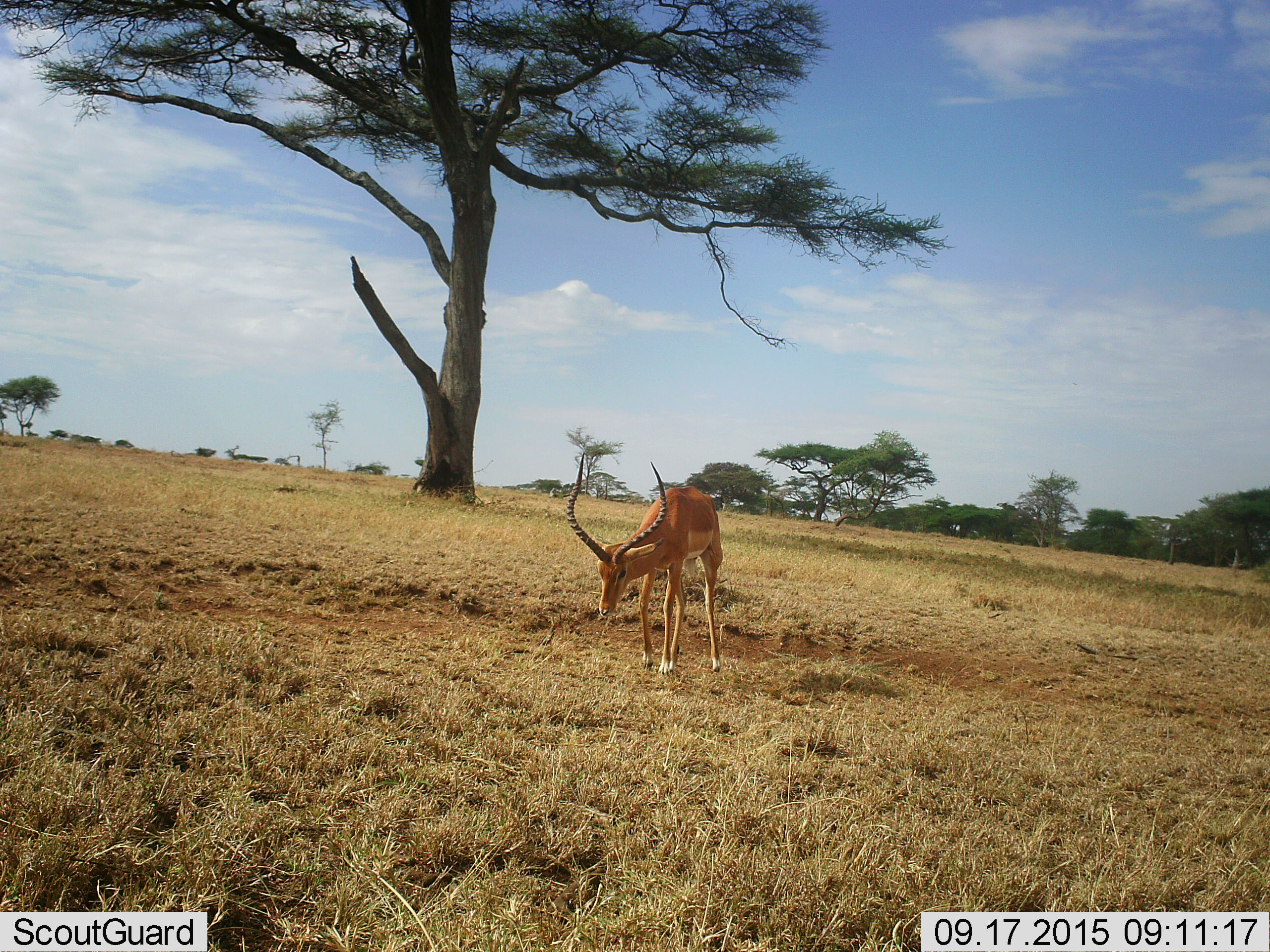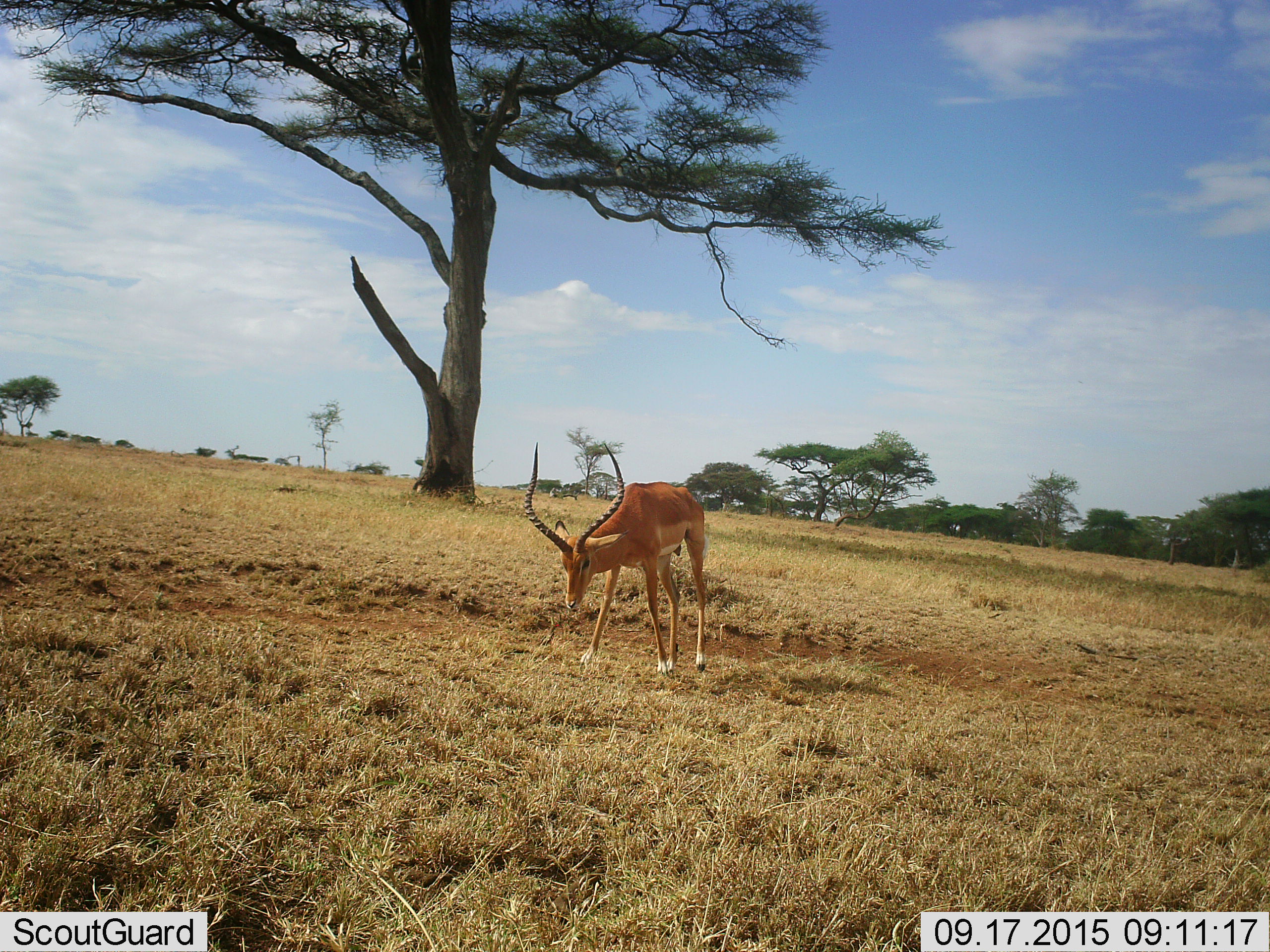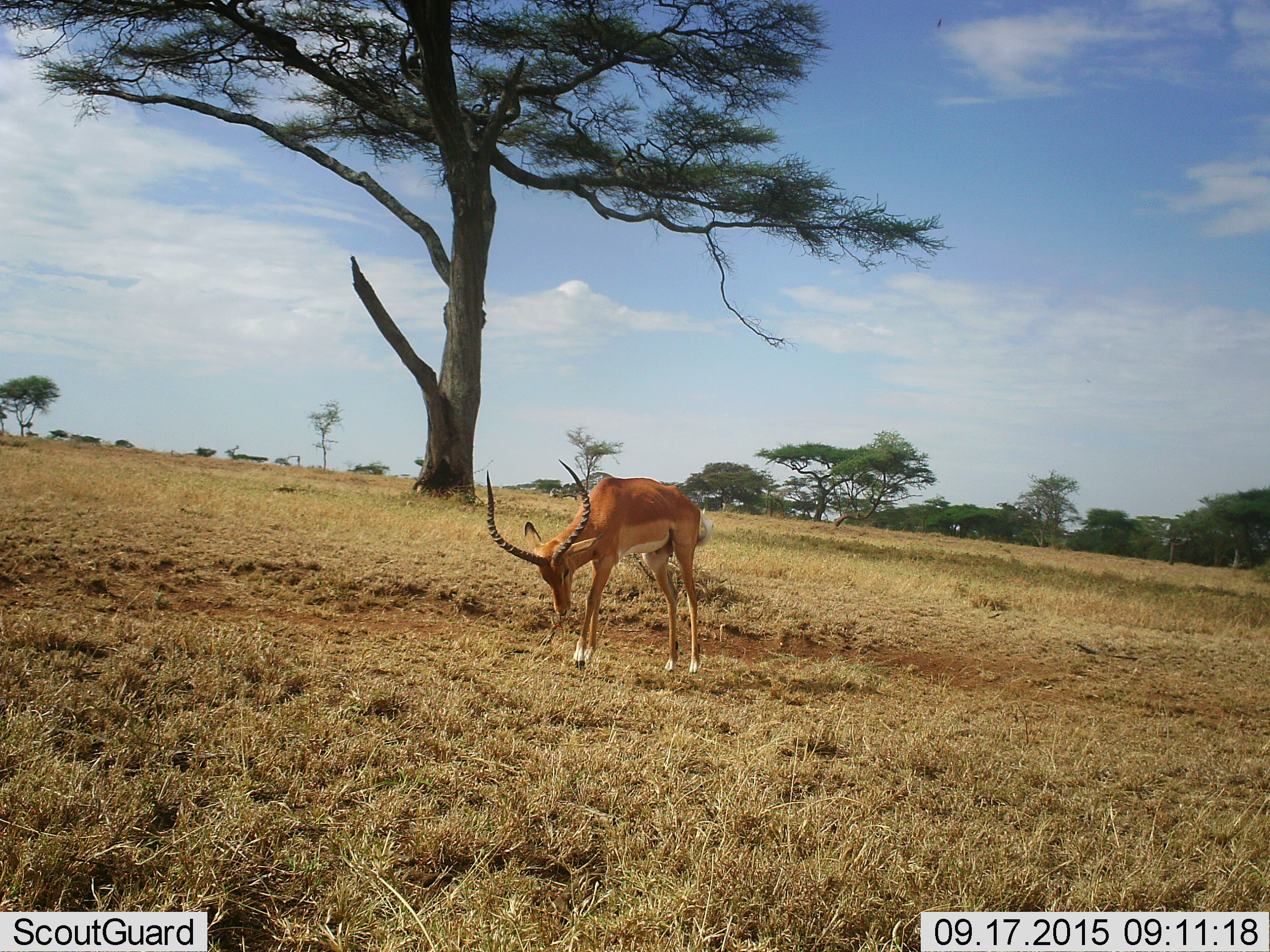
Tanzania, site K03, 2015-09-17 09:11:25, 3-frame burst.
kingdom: Animalia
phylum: Chordata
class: Mammalia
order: Artiodactyla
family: Bovidae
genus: Aepyceros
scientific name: Aepyceros melampus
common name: impala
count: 1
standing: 0%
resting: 0%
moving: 88%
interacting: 0%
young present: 0%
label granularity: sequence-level